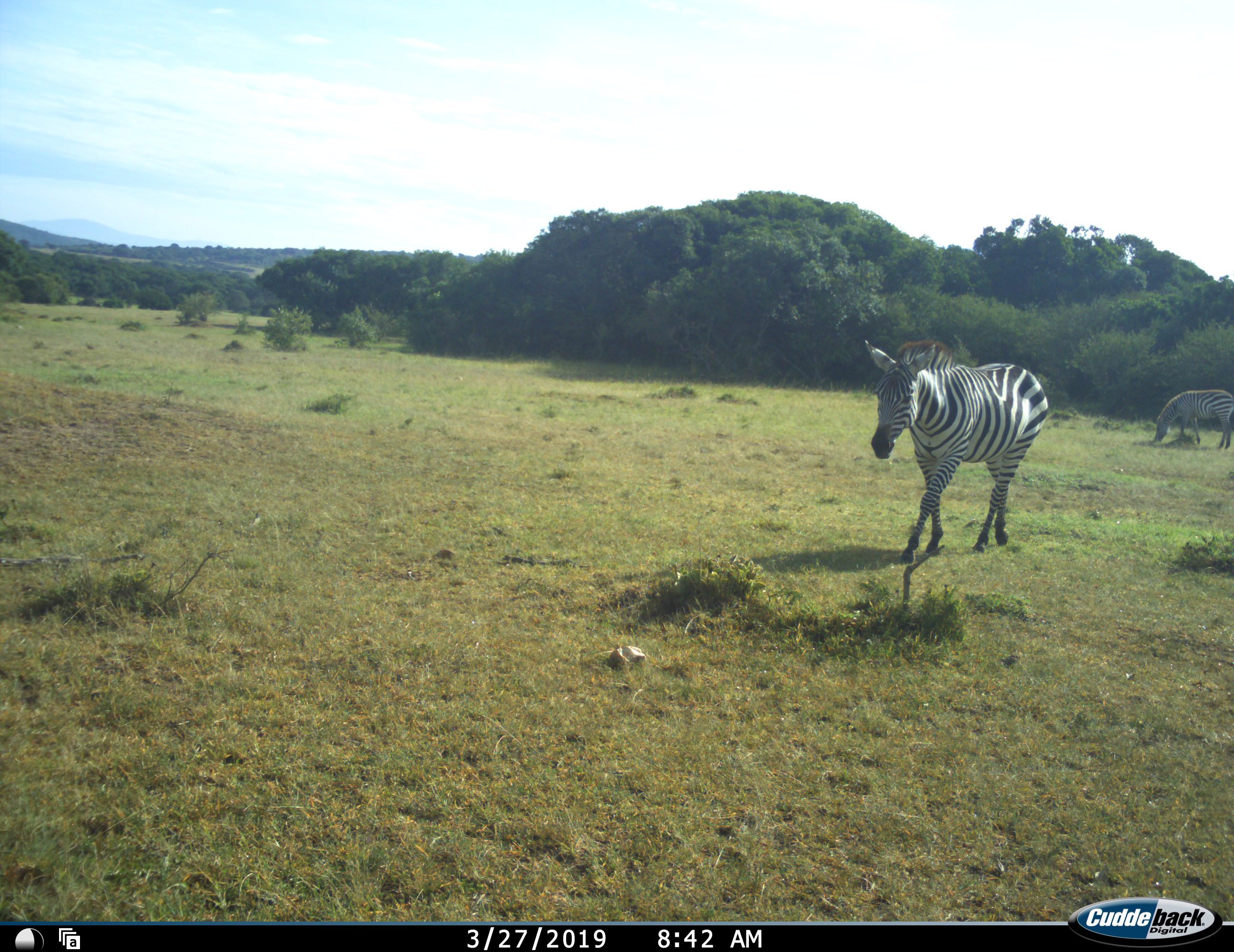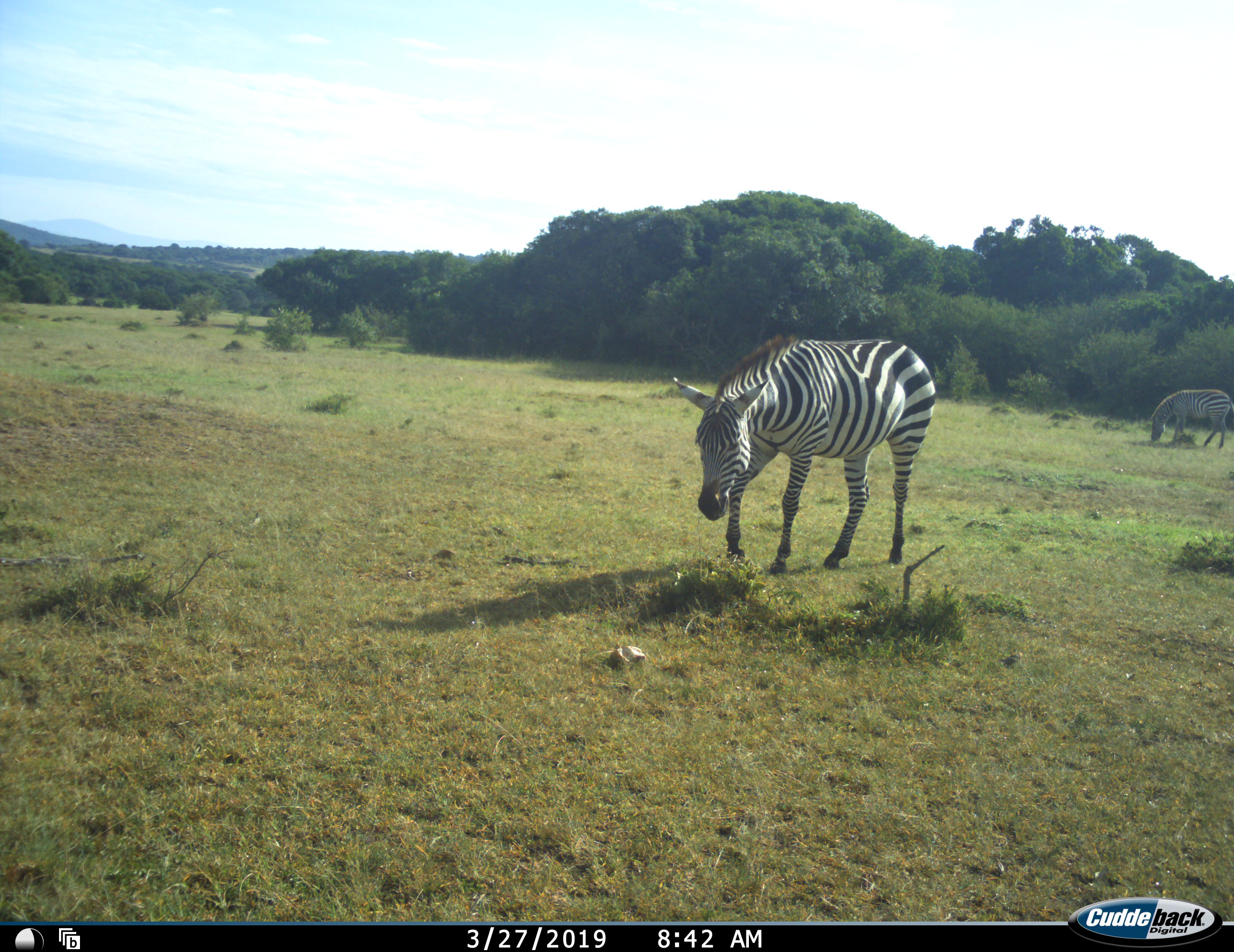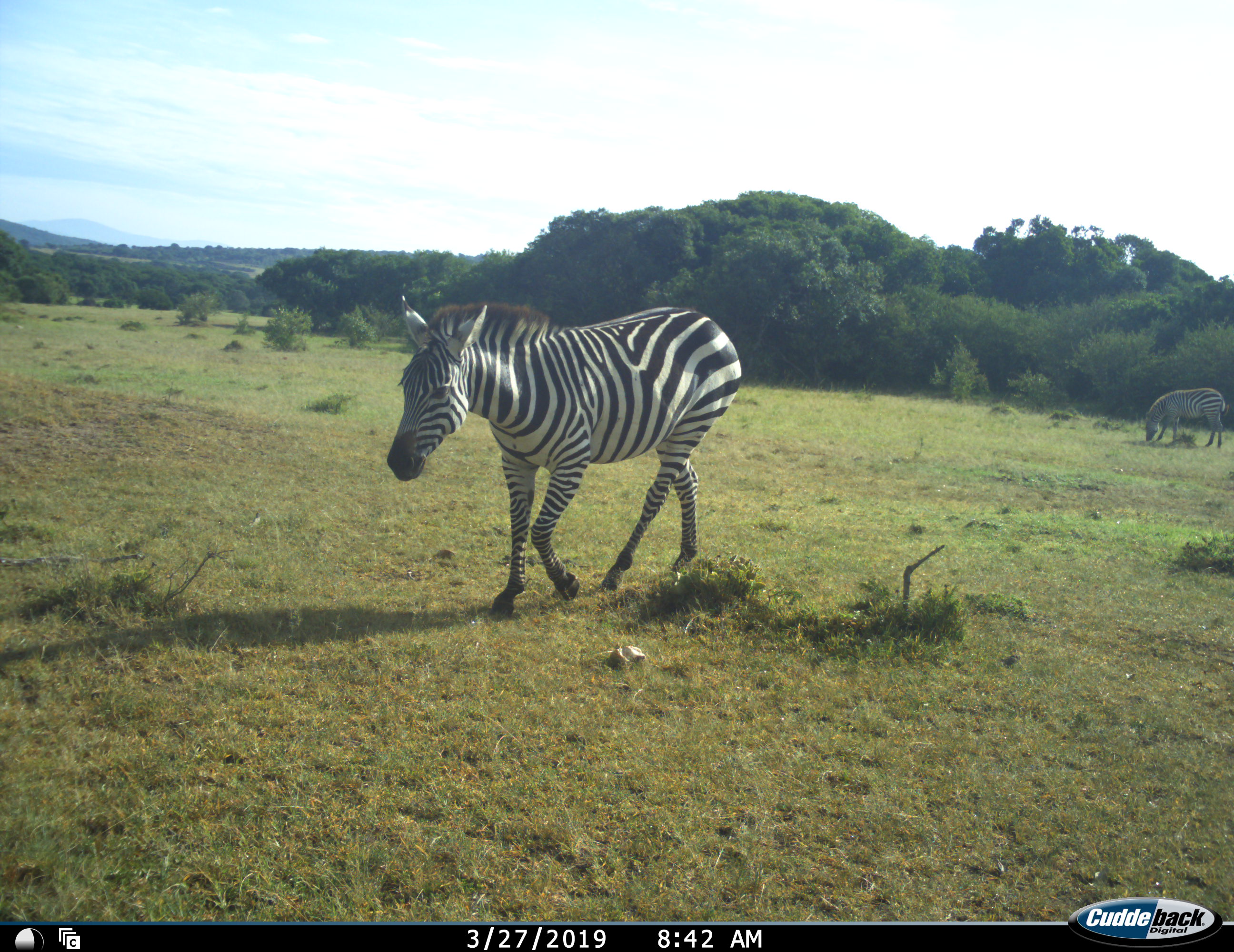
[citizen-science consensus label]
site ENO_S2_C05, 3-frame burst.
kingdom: Animalia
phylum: Chordata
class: Mammalia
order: Perissodactyla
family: Equidae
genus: Equus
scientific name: Equus quagga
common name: plains zebra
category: zebraplains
Zebraplains (plains zebra) (Equus quagga), count 2. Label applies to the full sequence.